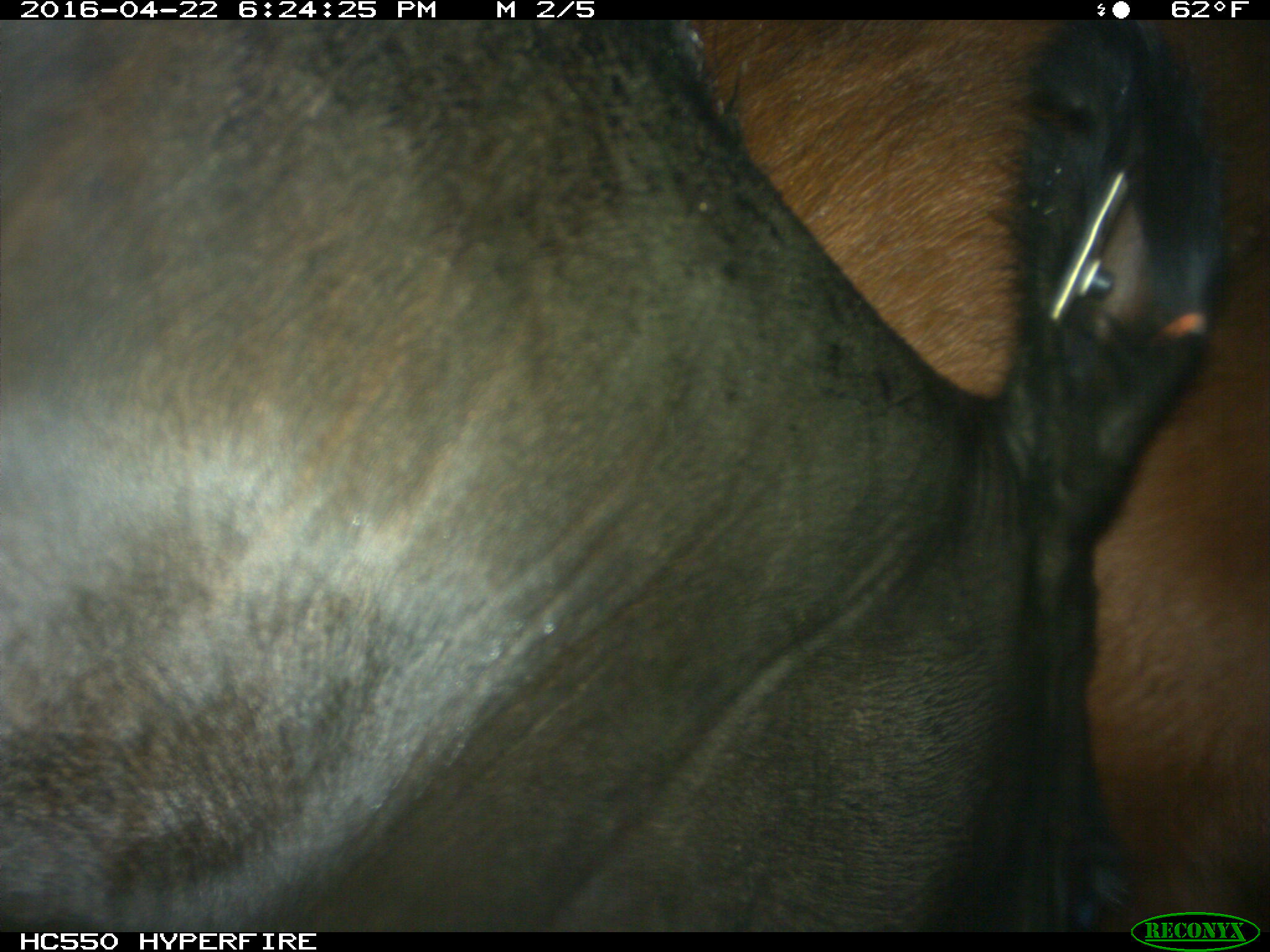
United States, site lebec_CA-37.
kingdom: Animalia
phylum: Chordata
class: Mammalia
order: Artiodactyla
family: Bovidae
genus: Bos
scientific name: Bos taurus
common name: domestic cow